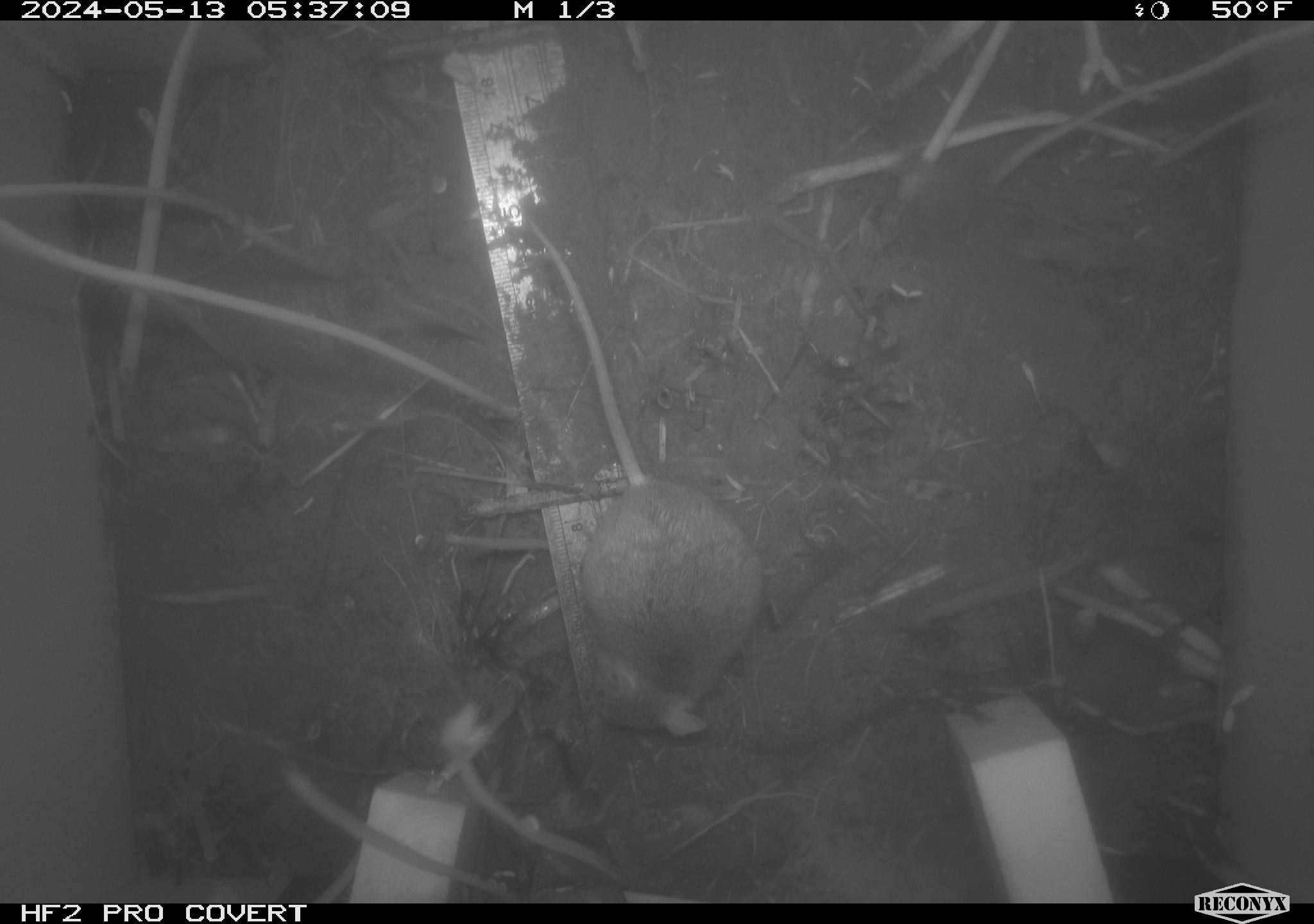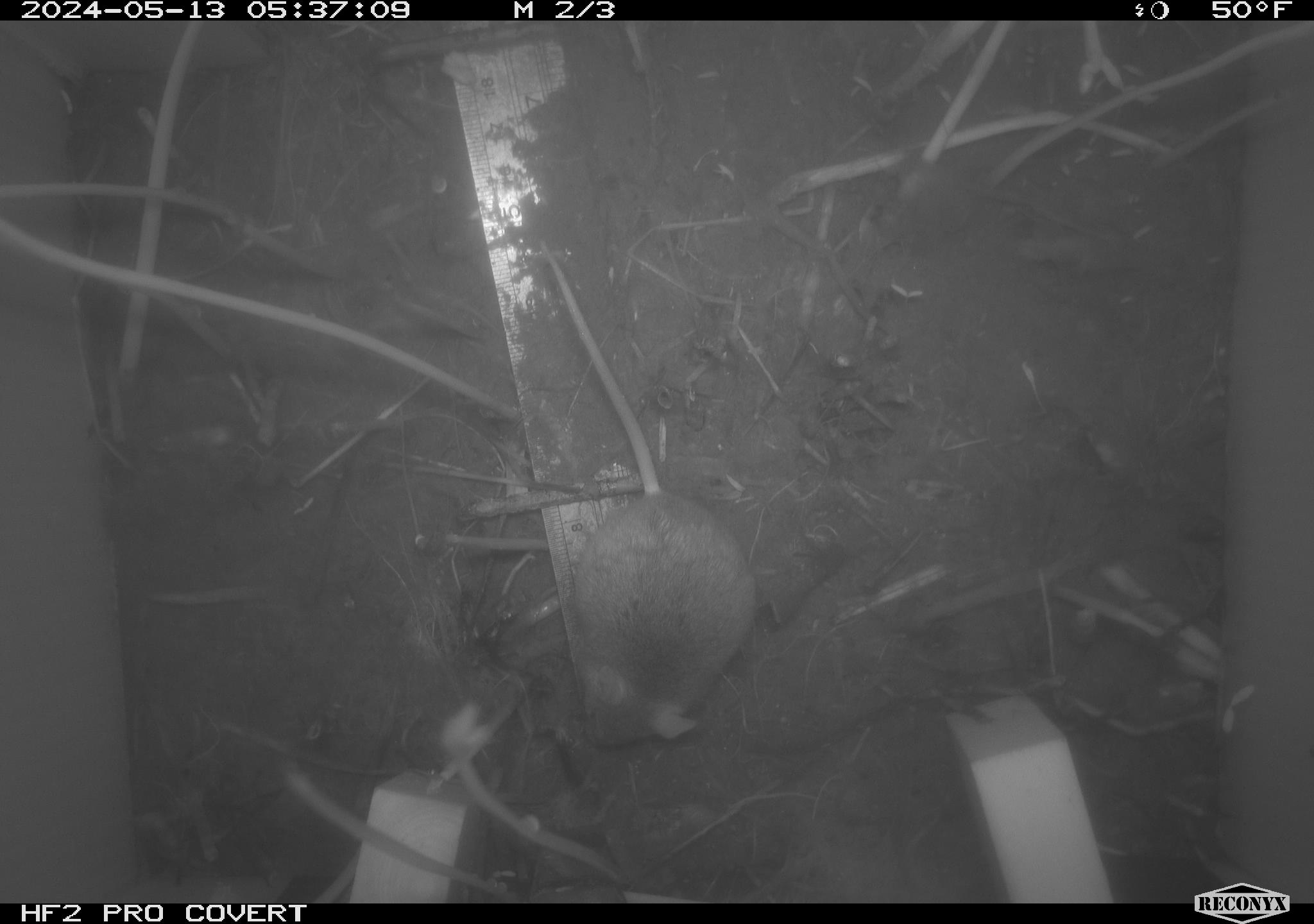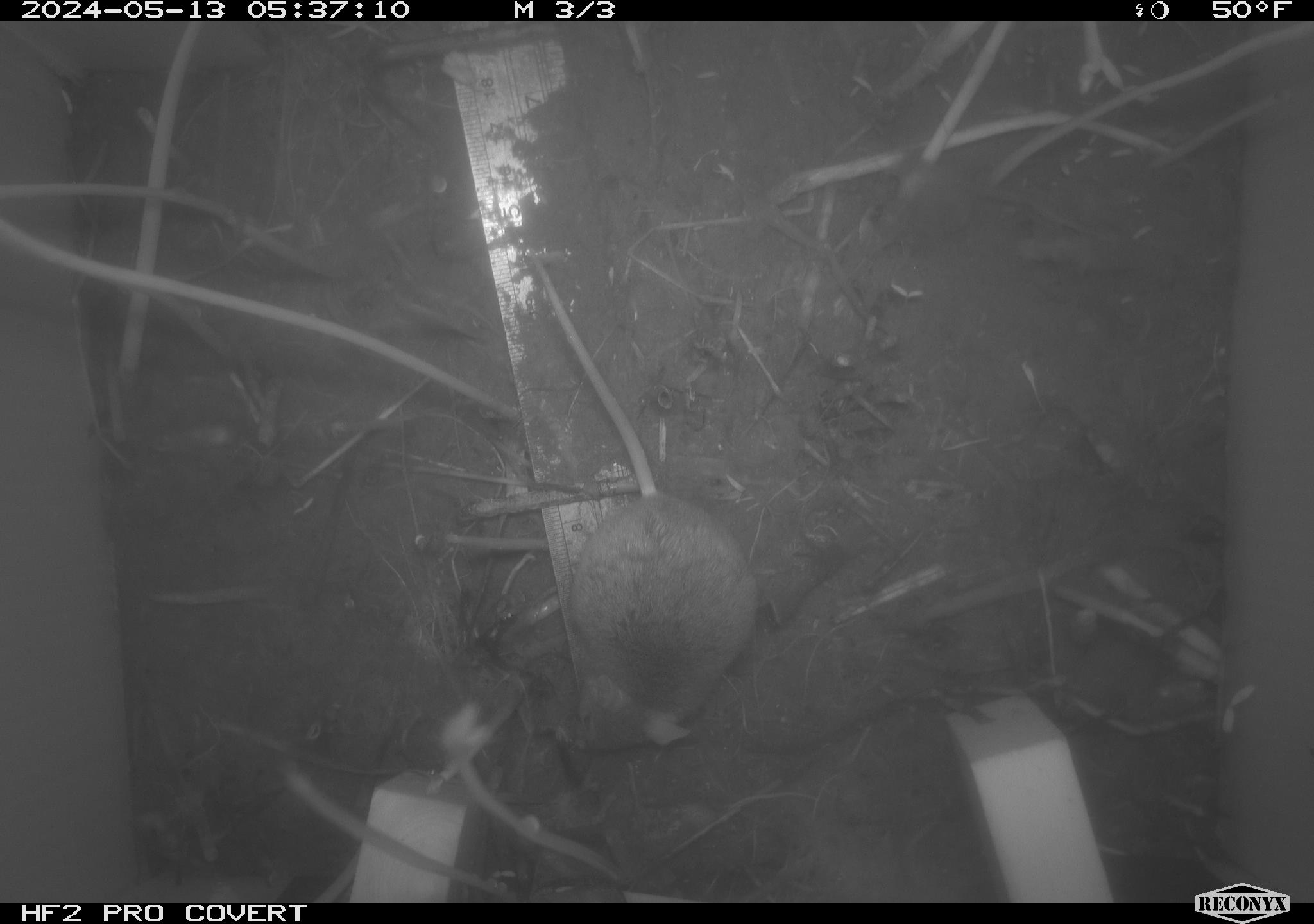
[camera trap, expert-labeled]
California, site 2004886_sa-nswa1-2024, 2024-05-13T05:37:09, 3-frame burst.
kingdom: Animalia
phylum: Chordata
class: Mammalia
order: Rodentia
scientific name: Rodentia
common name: mouse species